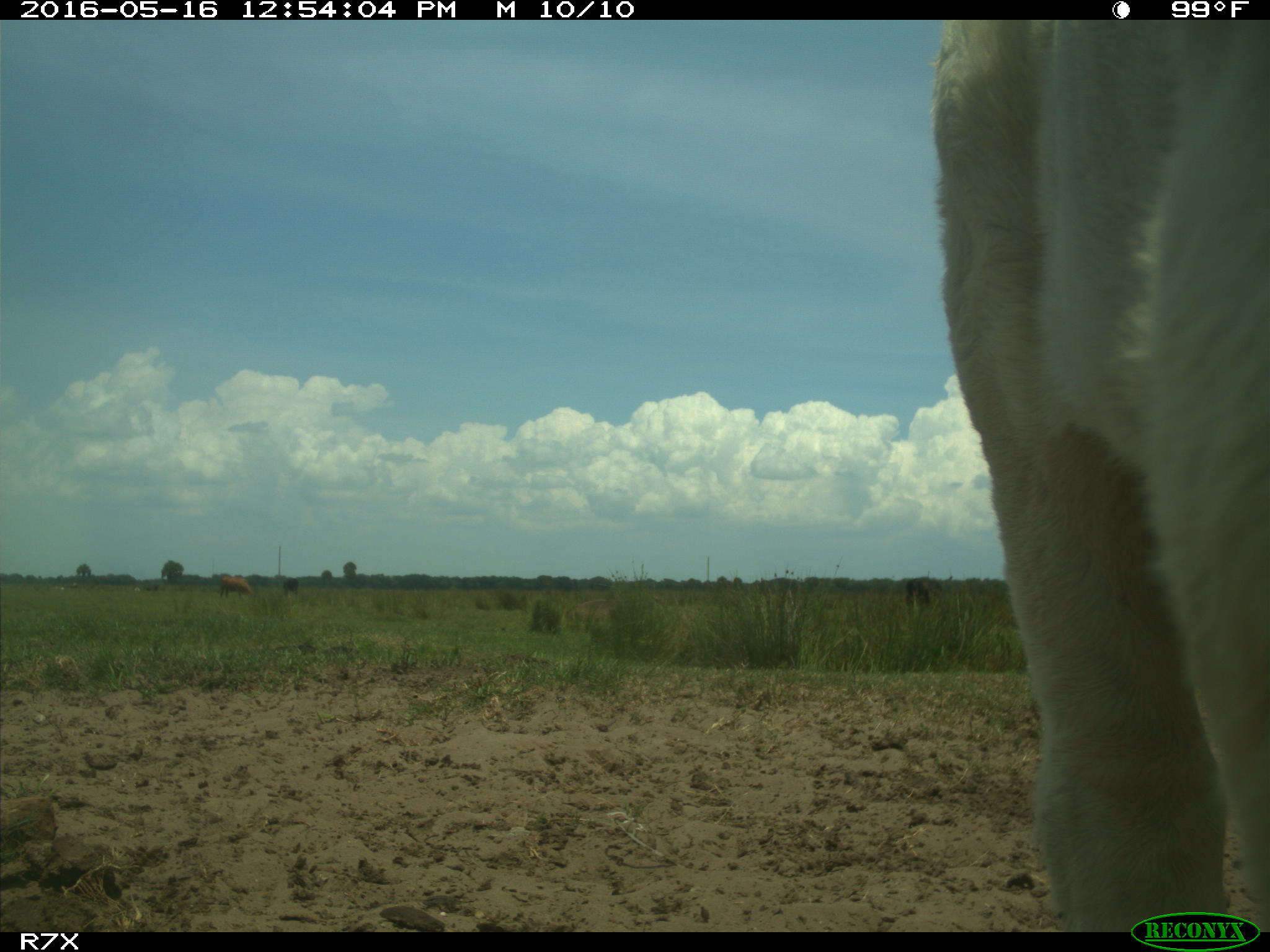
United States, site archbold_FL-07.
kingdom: Animalia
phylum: Chordata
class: Mammalia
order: Artiodactyla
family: Bovidae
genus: Bos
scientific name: Bos taurus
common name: domestic cow